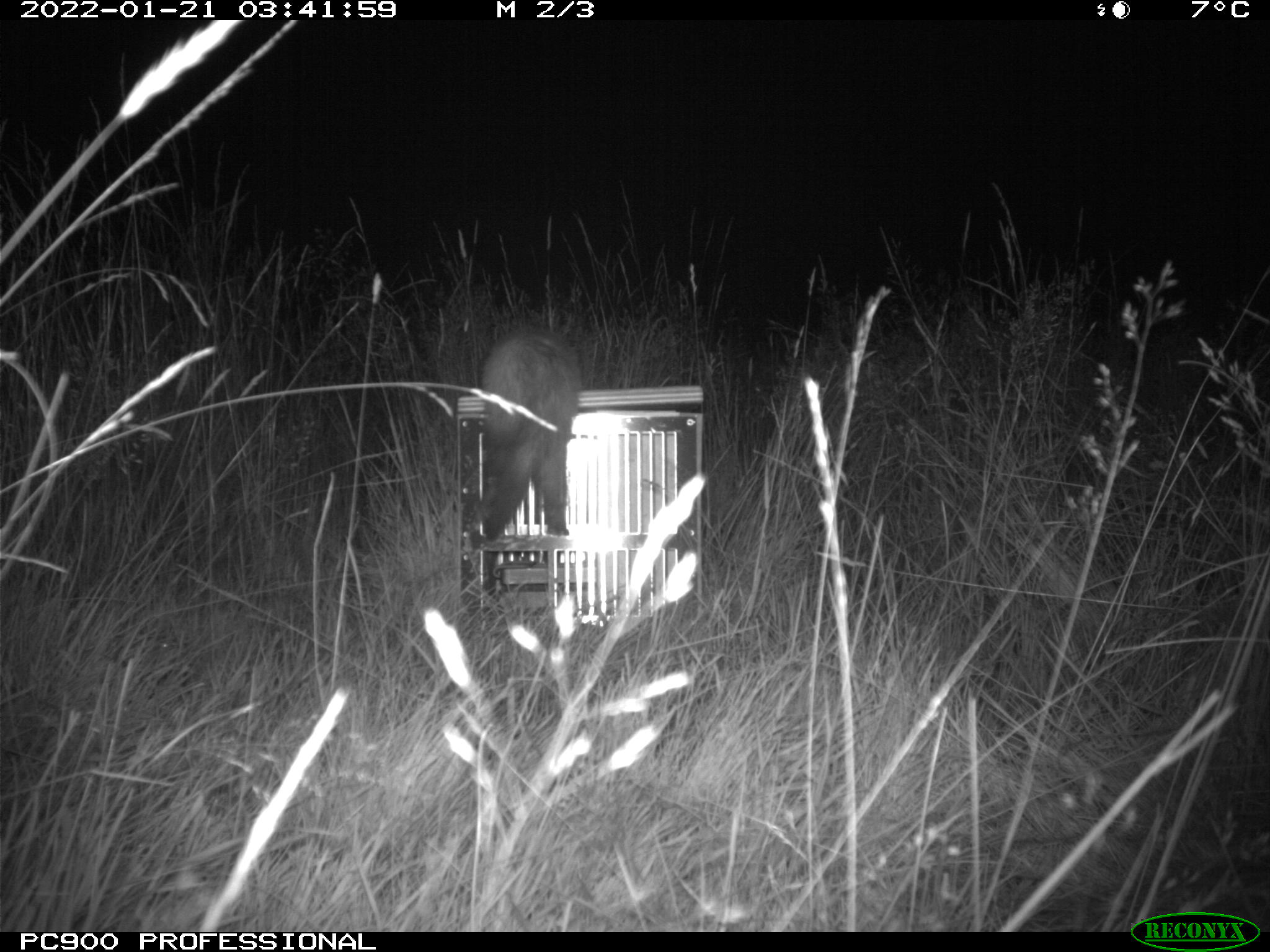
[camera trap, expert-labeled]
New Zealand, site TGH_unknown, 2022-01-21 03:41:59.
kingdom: Animalia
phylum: Chordata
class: Mammalia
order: Carnivora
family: Mustelidae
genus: Mustela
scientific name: Mustela furo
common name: ferret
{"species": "ferret (Mustela furo)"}